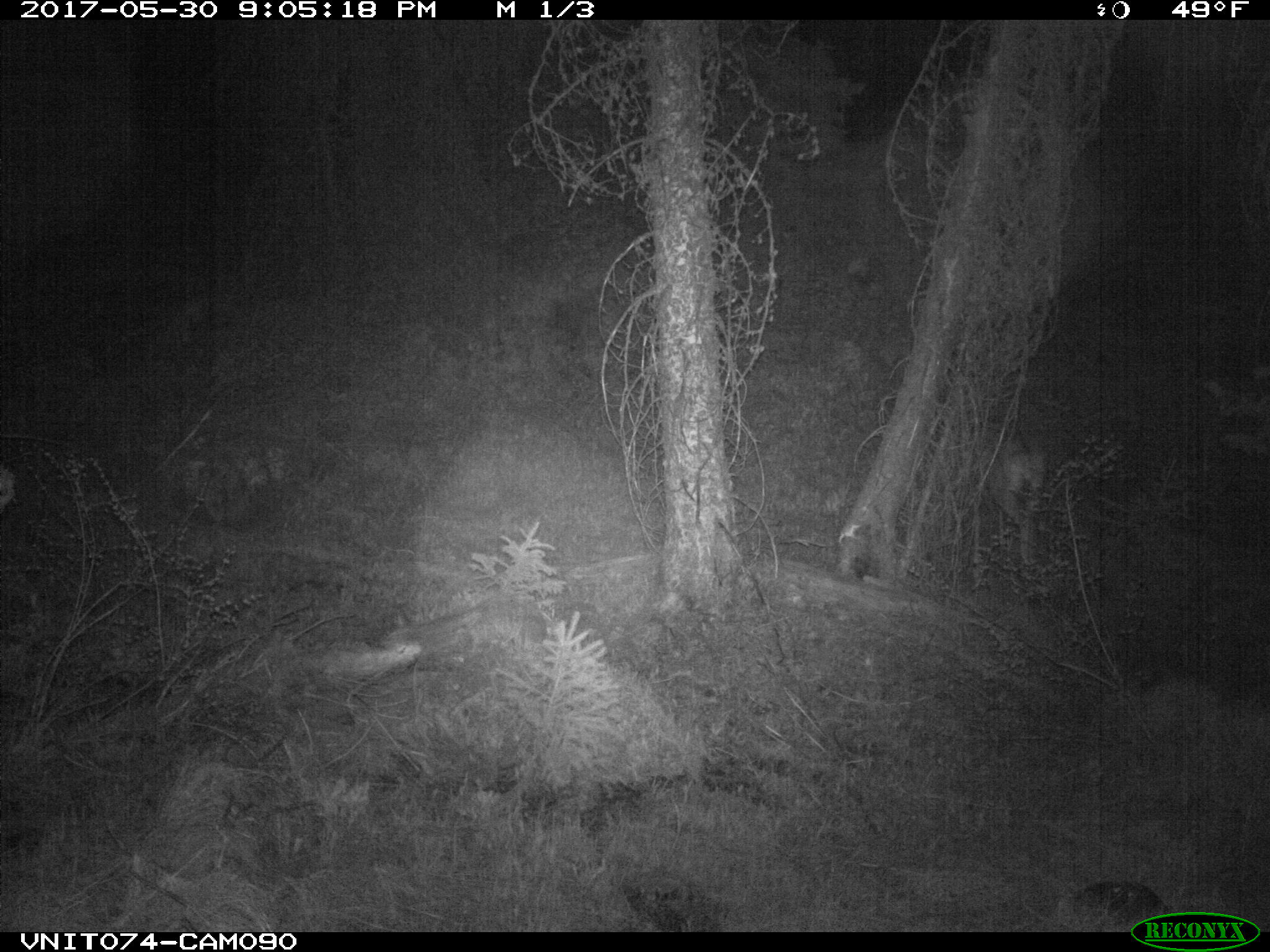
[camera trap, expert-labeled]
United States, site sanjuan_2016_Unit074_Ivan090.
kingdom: Animalia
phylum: Chordata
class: Mammalia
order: Artiodactyla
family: Cervidae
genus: Odocoileus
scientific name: Odocoileus hemionus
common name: mule deer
Odocoileus hemionus (mule deer).